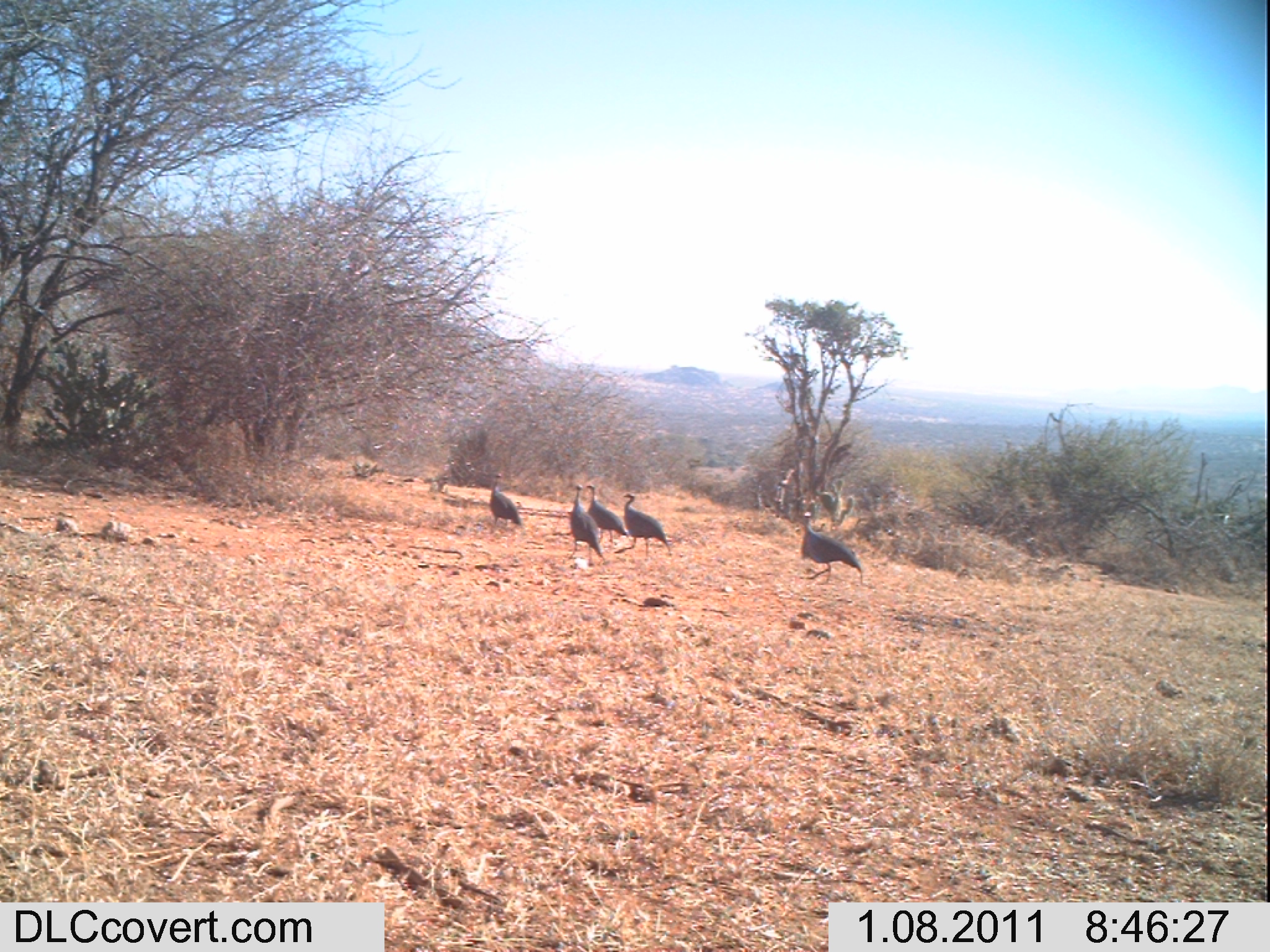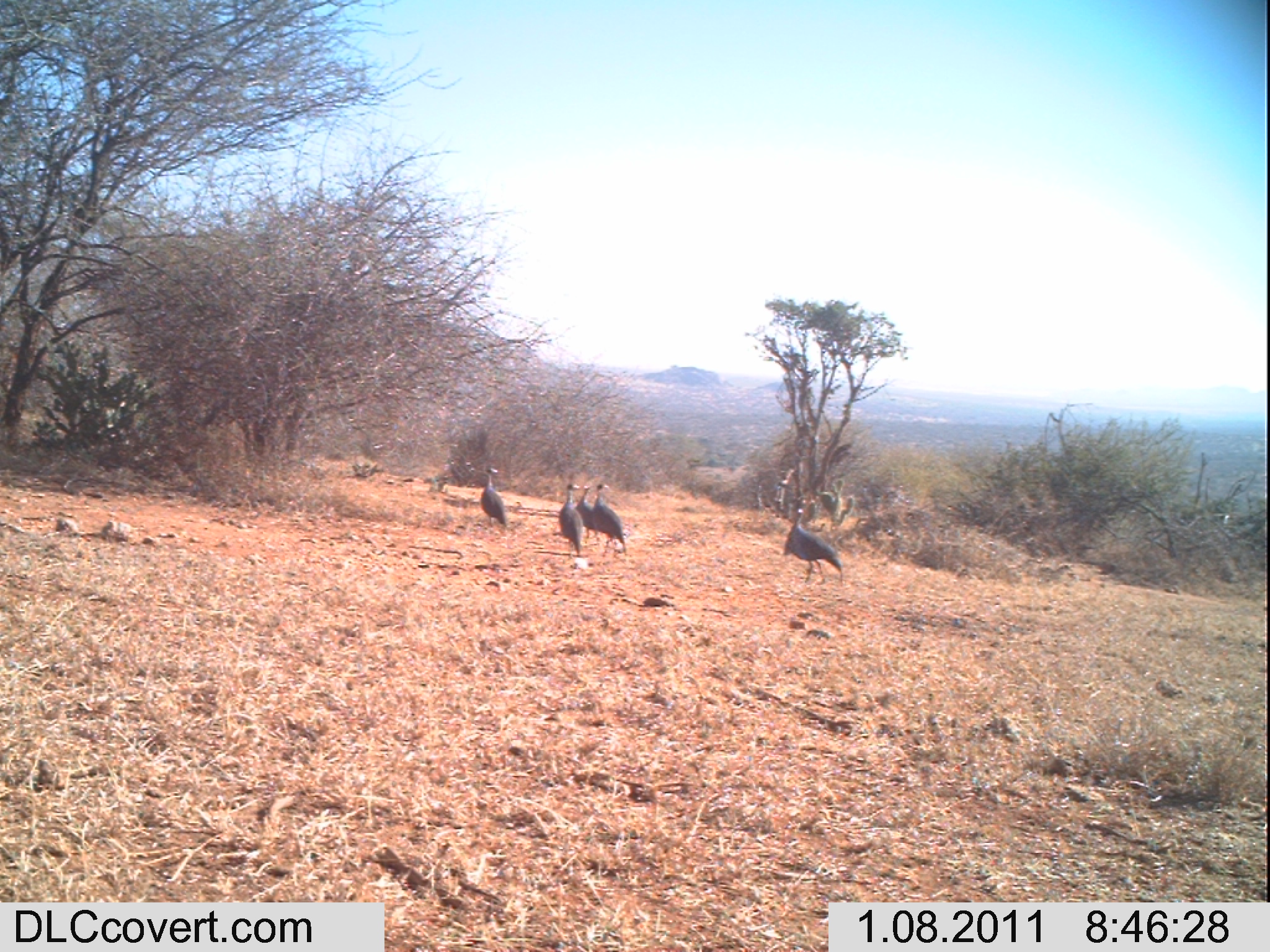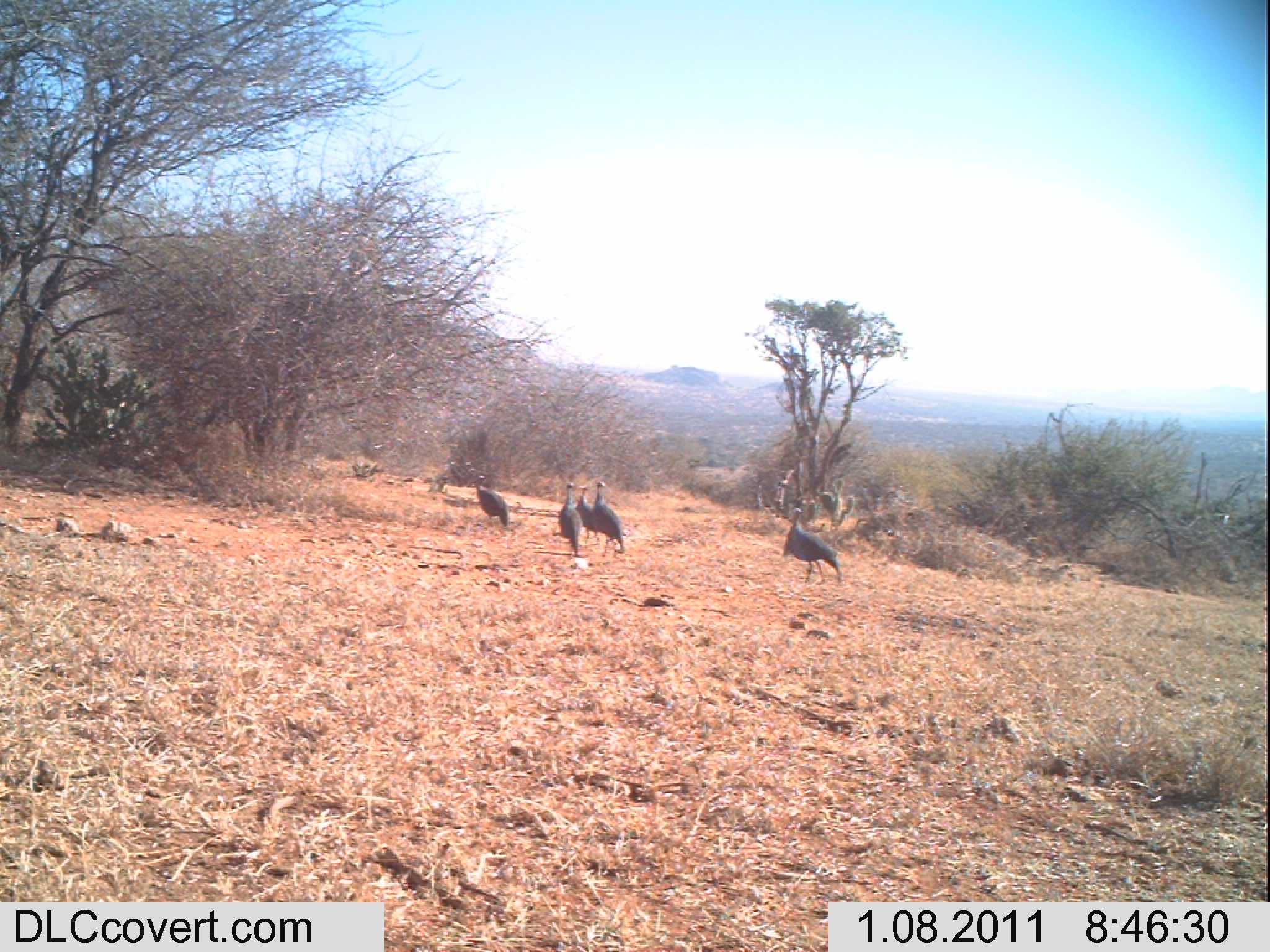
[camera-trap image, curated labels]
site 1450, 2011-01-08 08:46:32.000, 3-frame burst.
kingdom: Animalia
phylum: Chordata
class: Aves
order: Galliformes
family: Numididae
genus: Acryllium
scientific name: Acryllium vulturinum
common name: vulturine guineafowl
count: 5